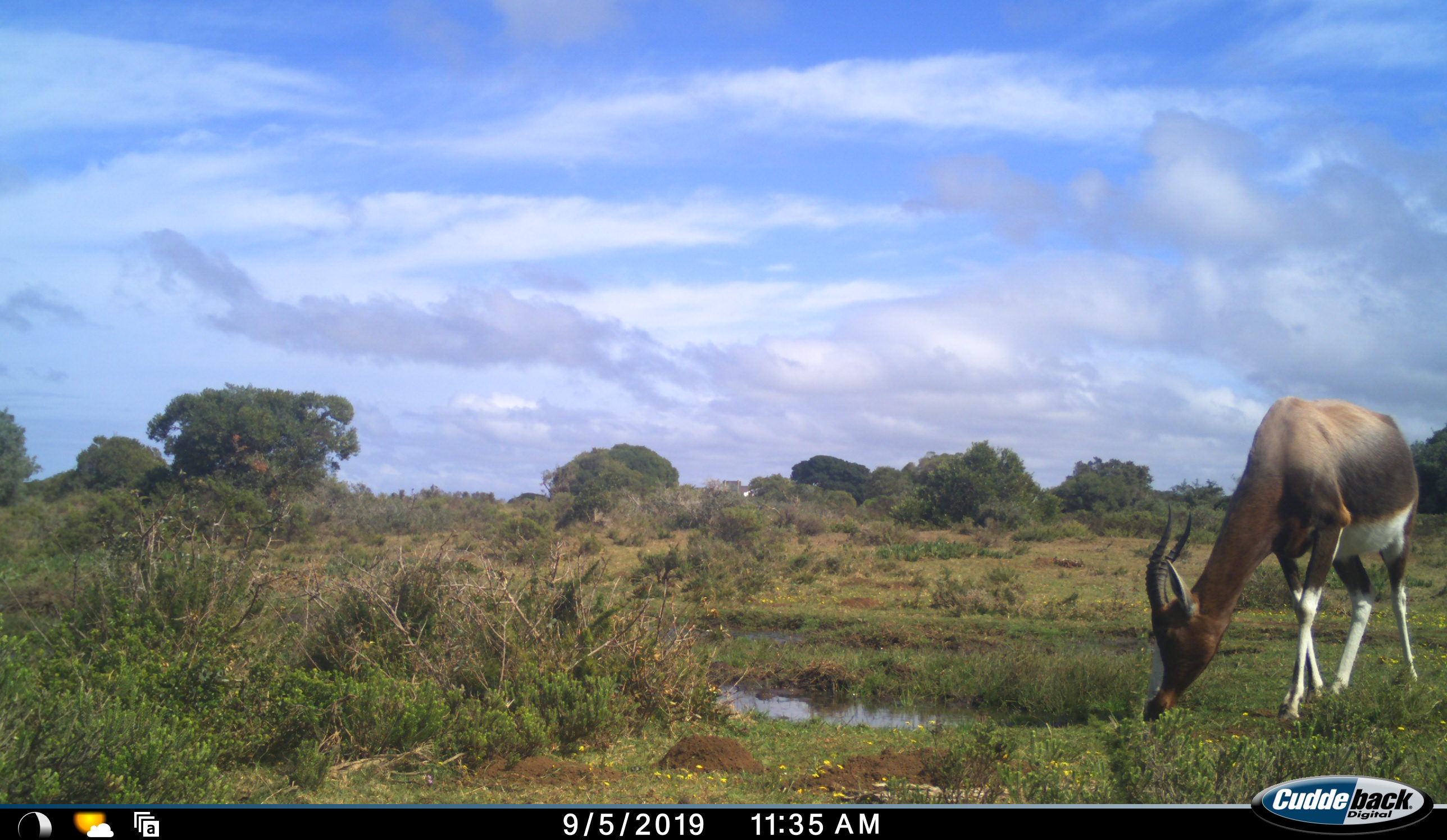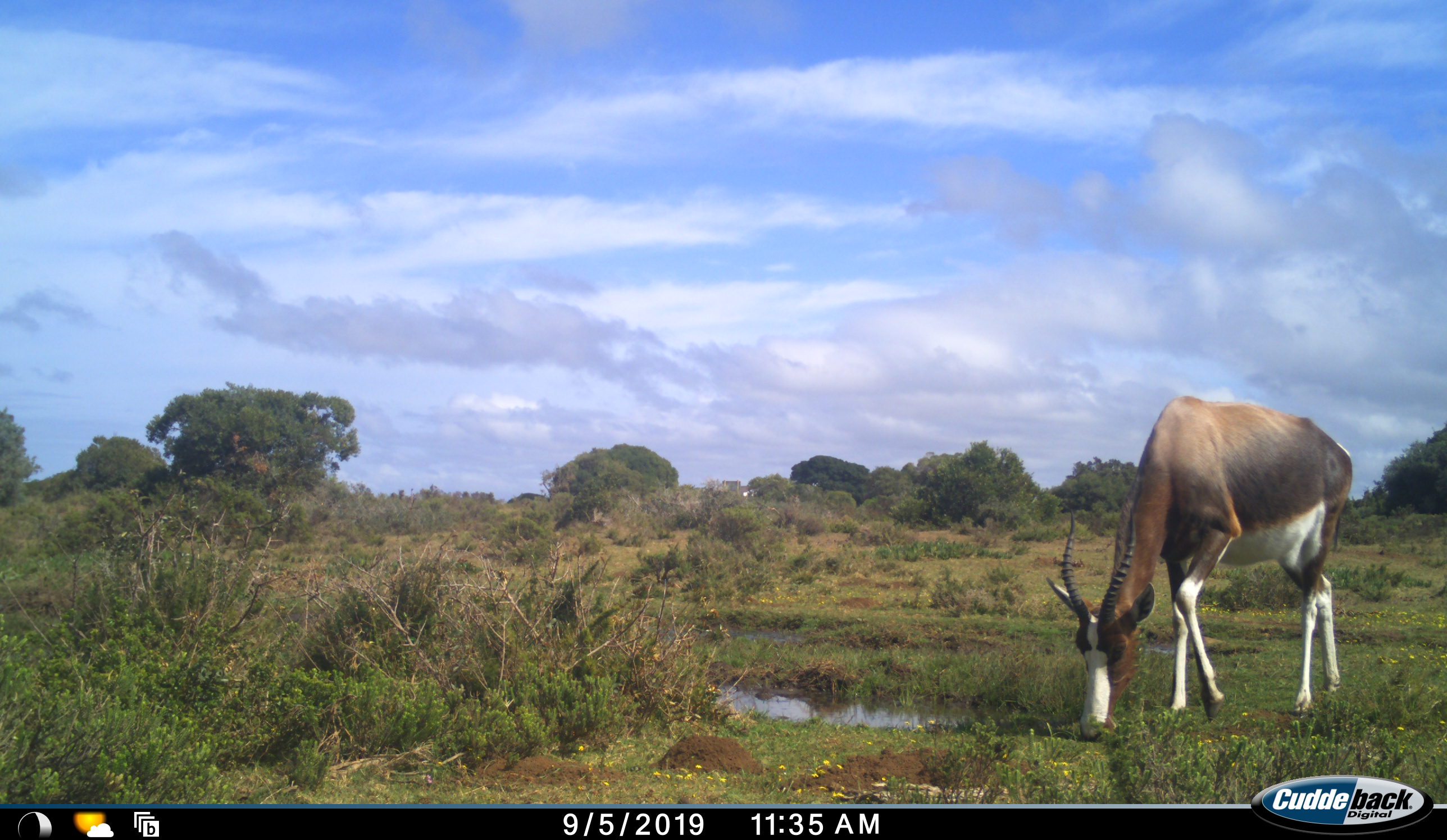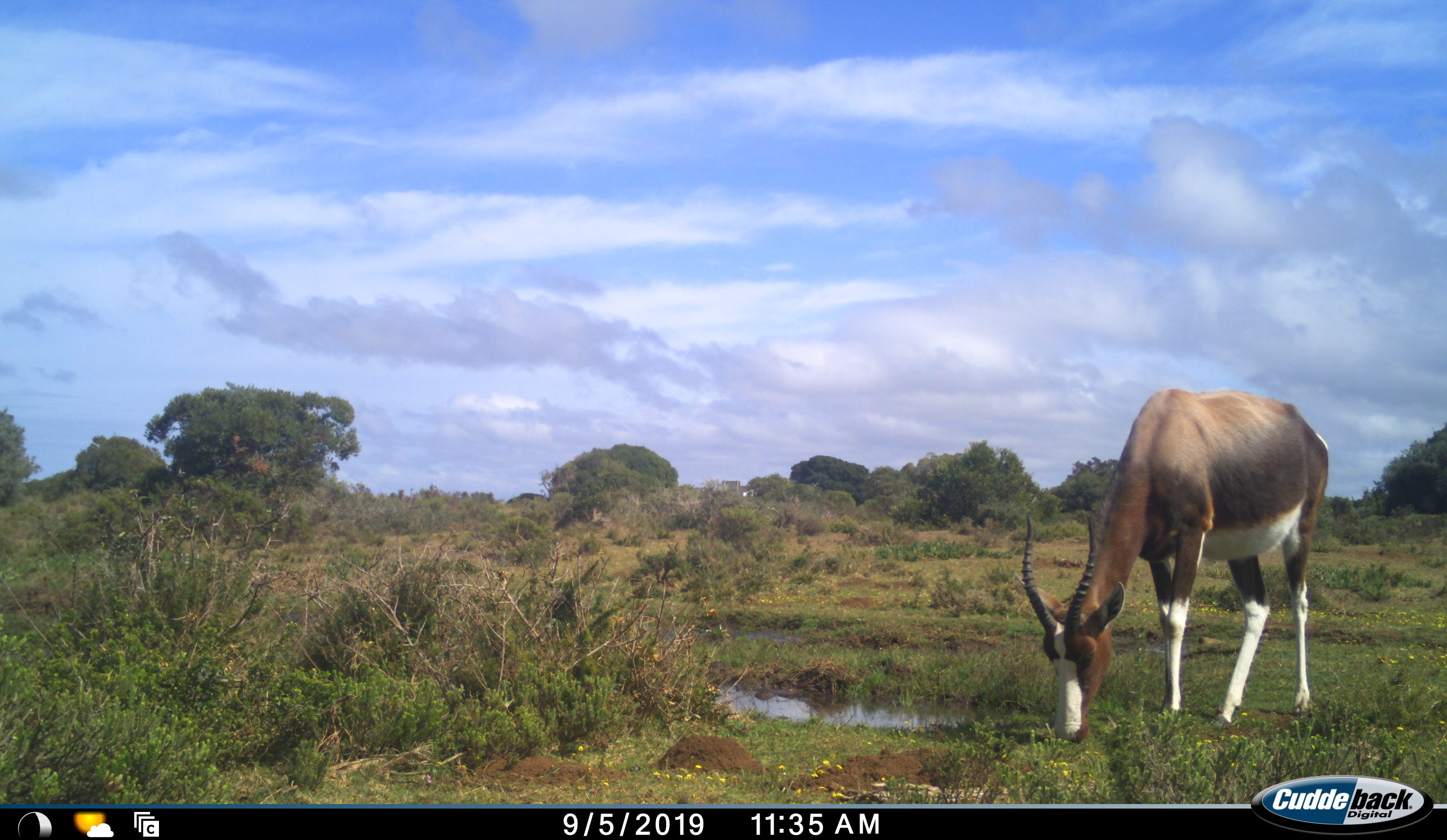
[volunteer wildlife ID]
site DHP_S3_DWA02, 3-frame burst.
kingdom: Animalia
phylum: Chordata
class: Mammalia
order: Artiodactyla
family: Bovidae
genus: Damaliscus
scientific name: Damaliscus pygargus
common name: bontebok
Bontebok (Damaliscus pygargus), count 1. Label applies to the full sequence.